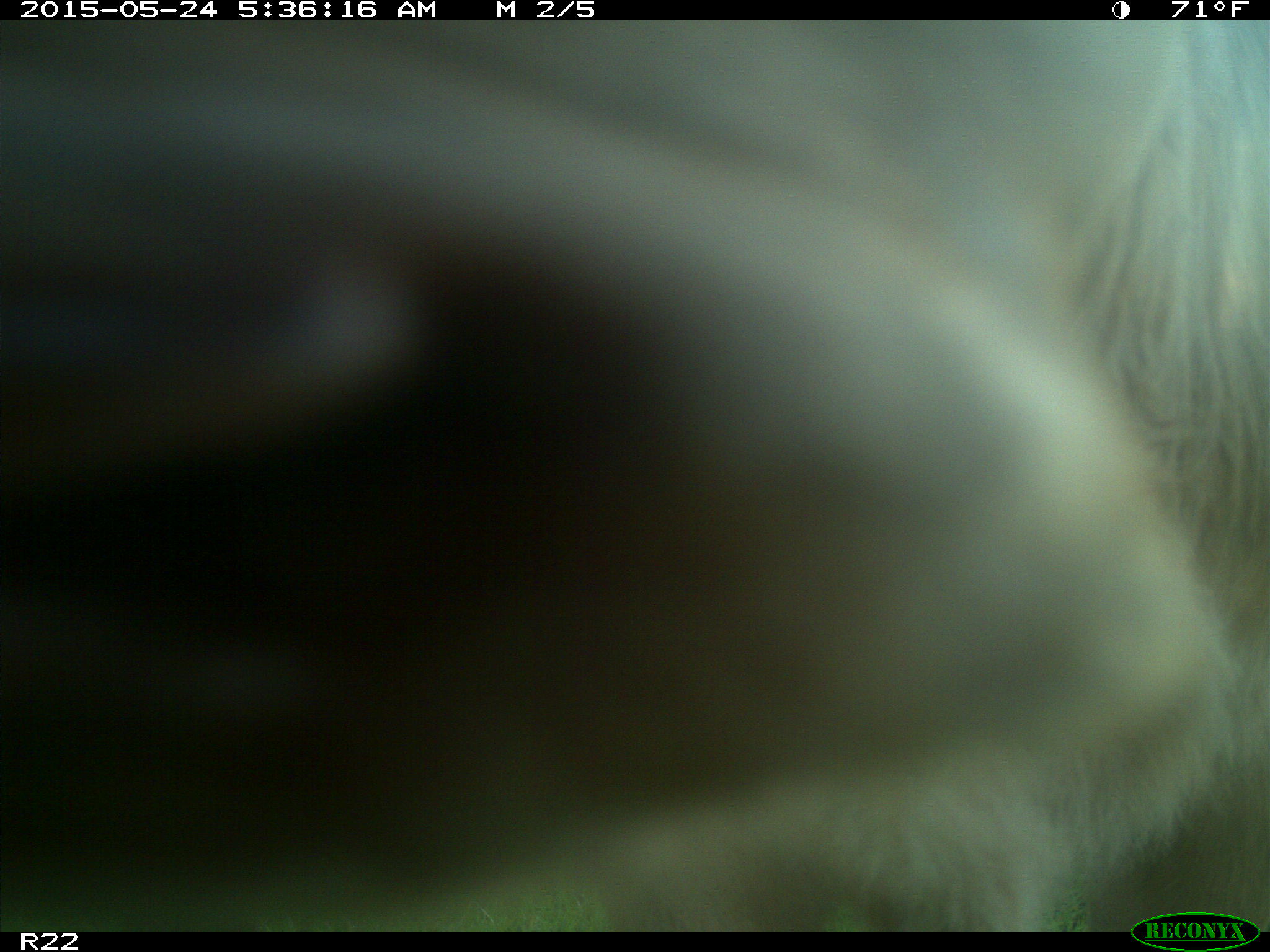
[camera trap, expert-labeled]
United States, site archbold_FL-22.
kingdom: Animalia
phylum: Chordata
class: Mammalia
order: Artiodactyla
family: Bovidae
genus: Bos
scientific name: Bos taurus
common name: domestic cow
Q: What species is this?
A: Bos taurus (domestic cow).